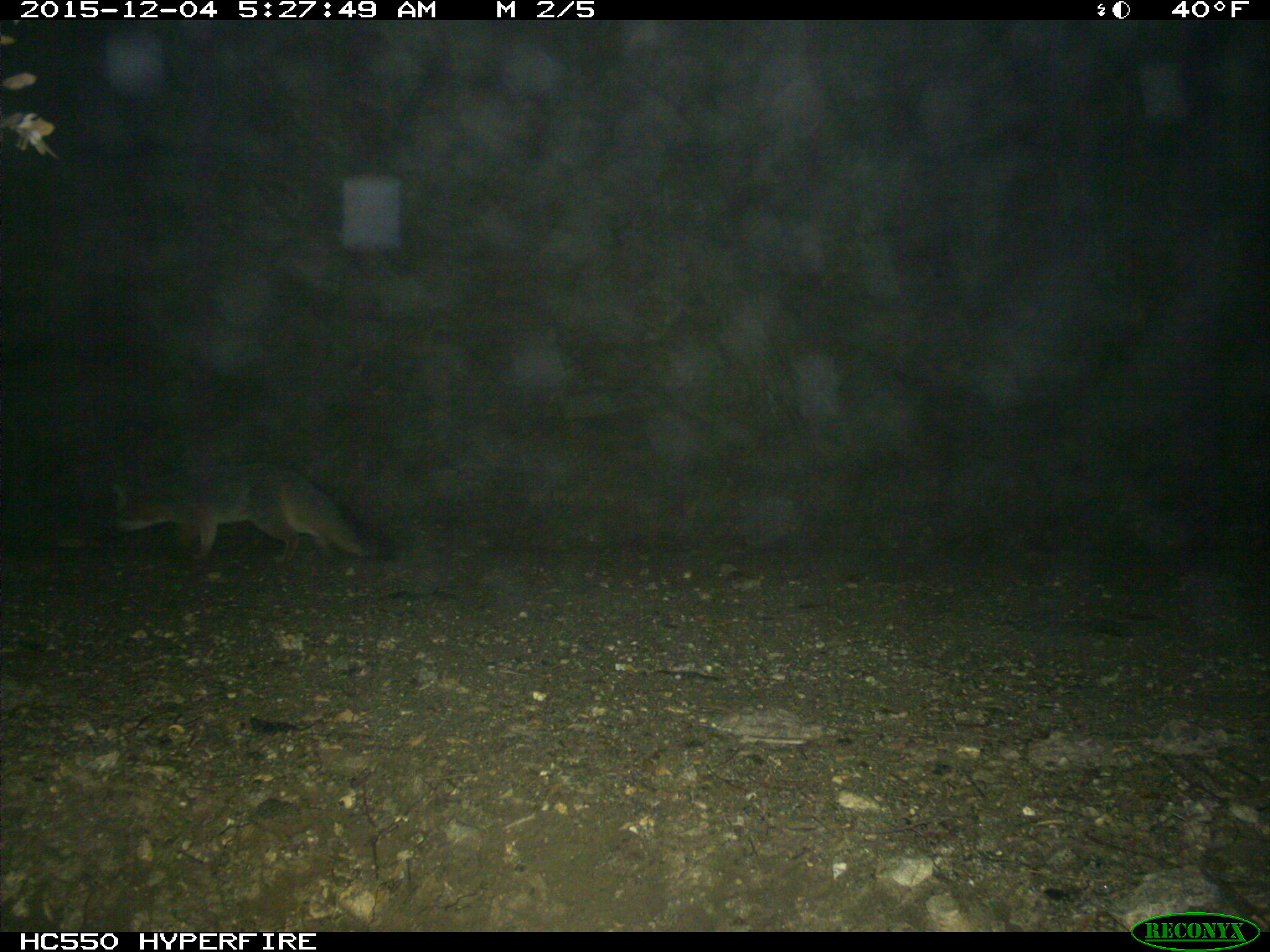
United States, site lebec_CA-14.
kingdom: Animalia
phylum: Chordata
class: Mammalia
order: Carnivora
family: Canidae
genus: Urocyon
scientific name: Urocyon cinereoargenteus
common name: gray fox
Urocyon cinereoargenteus (gray fox).